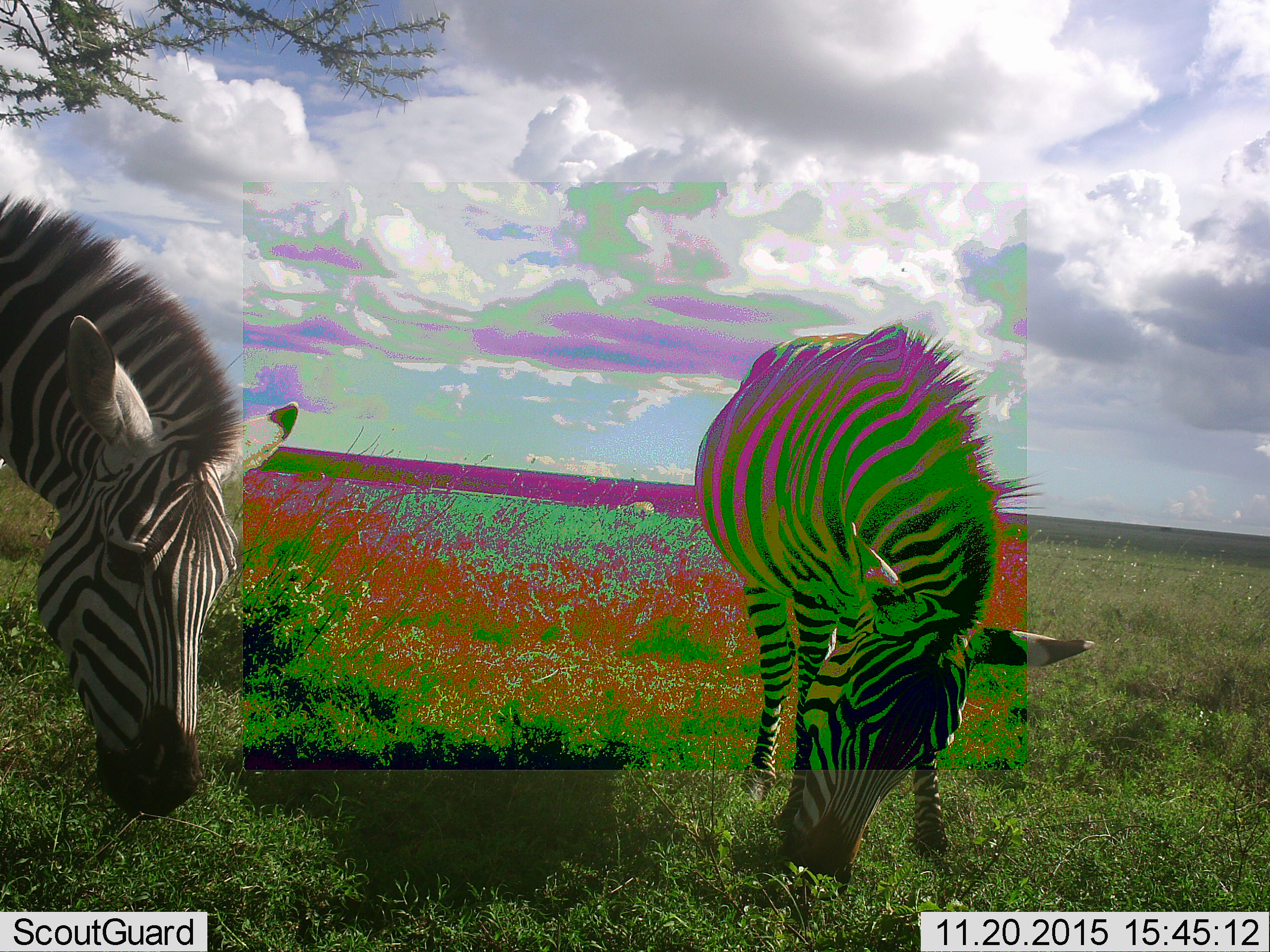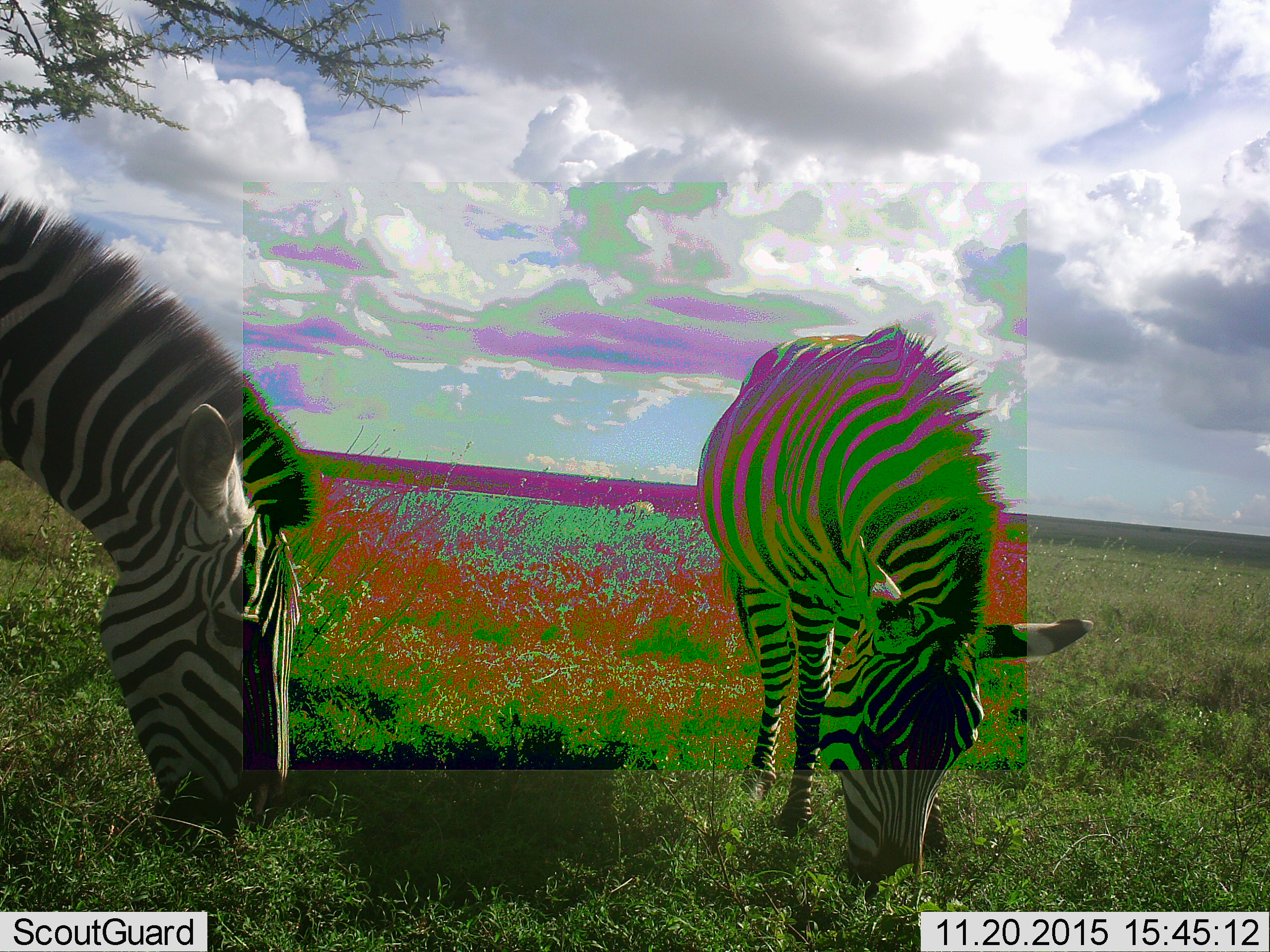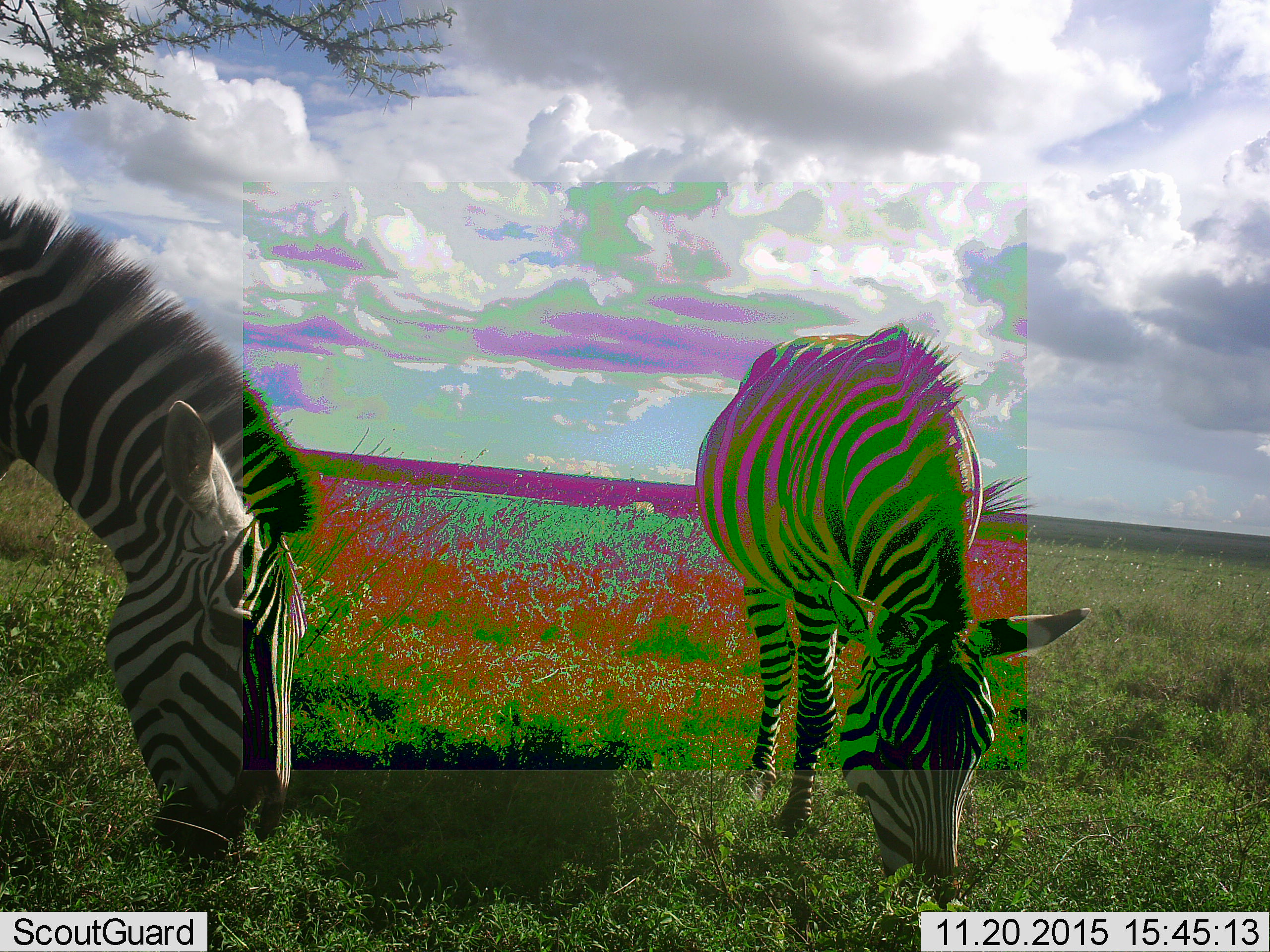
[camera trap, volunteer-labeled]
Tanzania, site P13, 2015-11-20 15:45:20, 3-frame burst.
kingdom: Animalia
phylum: Chordata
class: Mammalia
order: Perissodactyla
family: Equidae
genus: Equus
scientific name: Equus quagga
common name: plains zebra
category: zebra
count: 2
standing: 0%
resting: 0%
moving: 0%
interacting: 0%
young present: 0%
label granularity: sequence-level